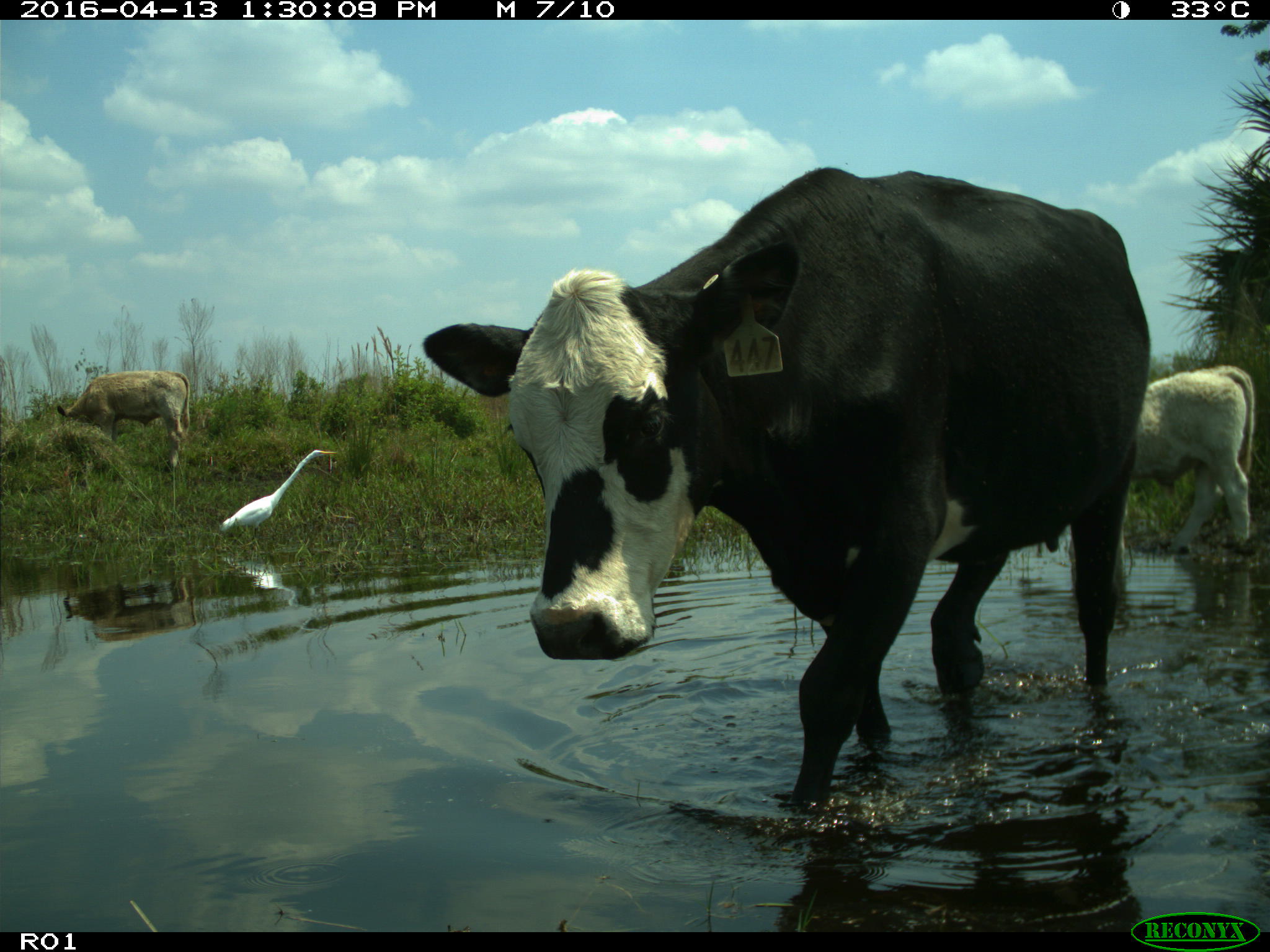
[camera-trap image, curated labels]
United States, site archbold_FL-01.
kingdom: Animalia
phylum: Chordata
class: Mammalia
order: Artiodactyla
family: Bovidae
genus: Bos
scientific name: Bos taurus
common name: domestic cow